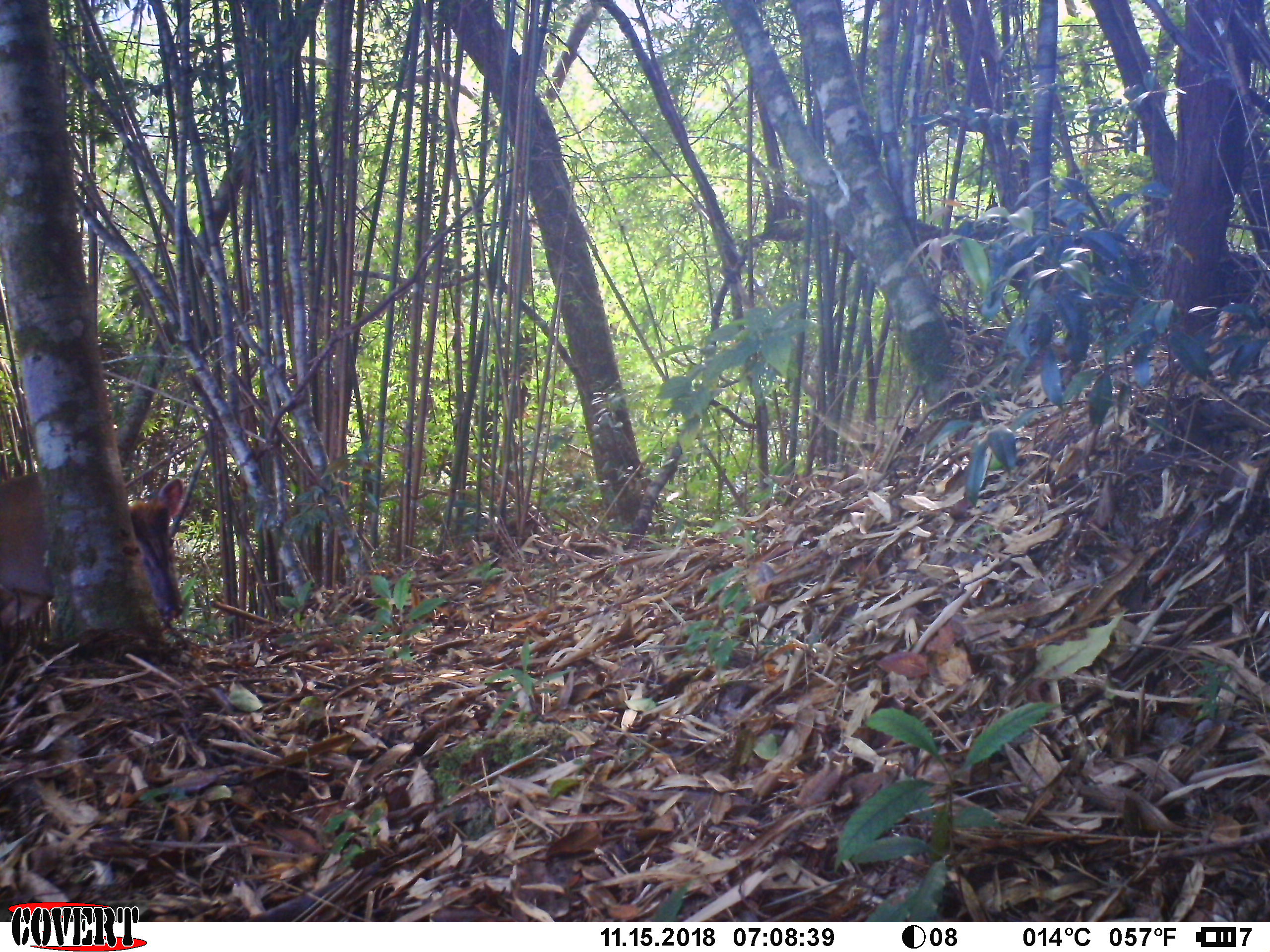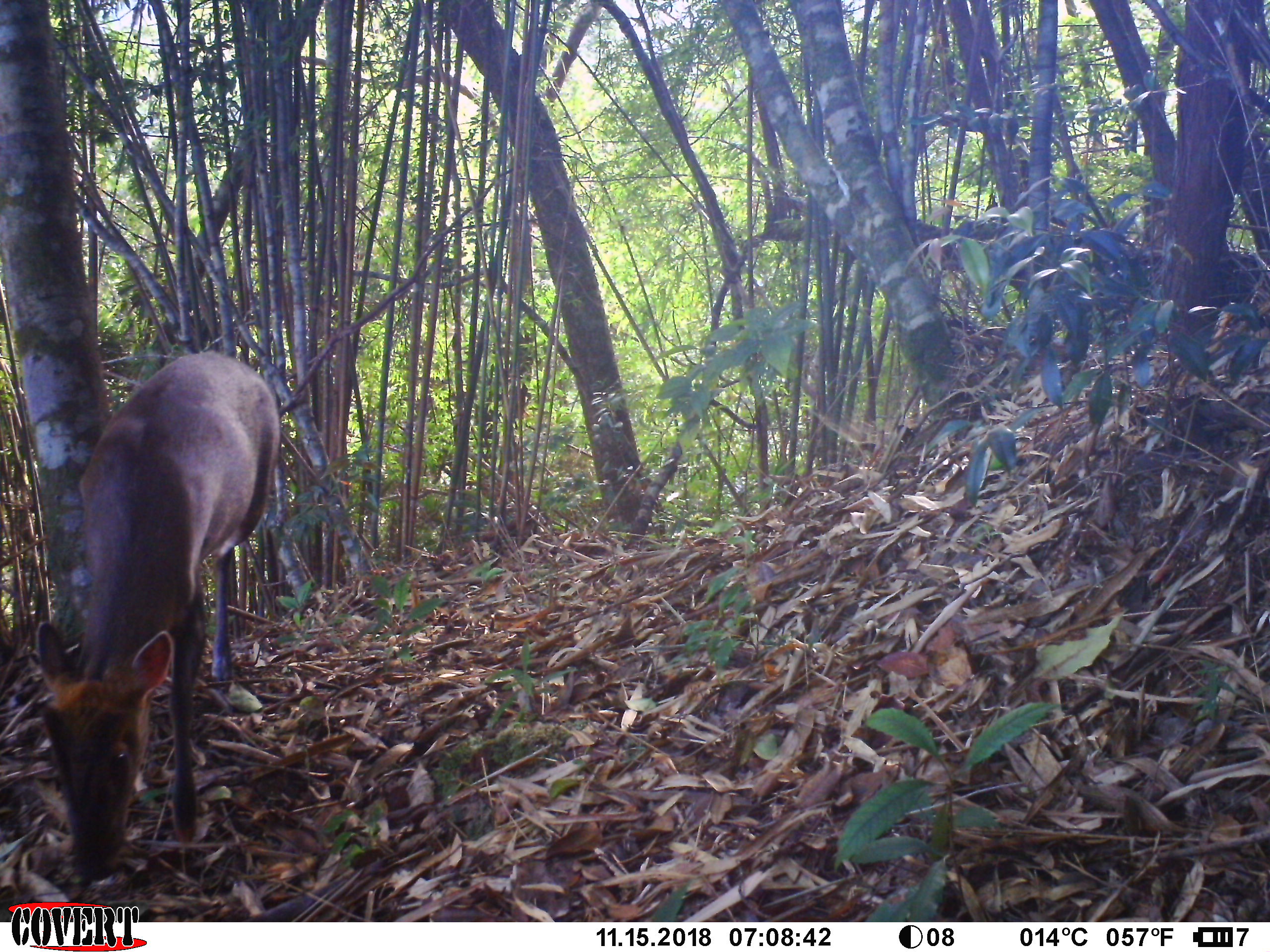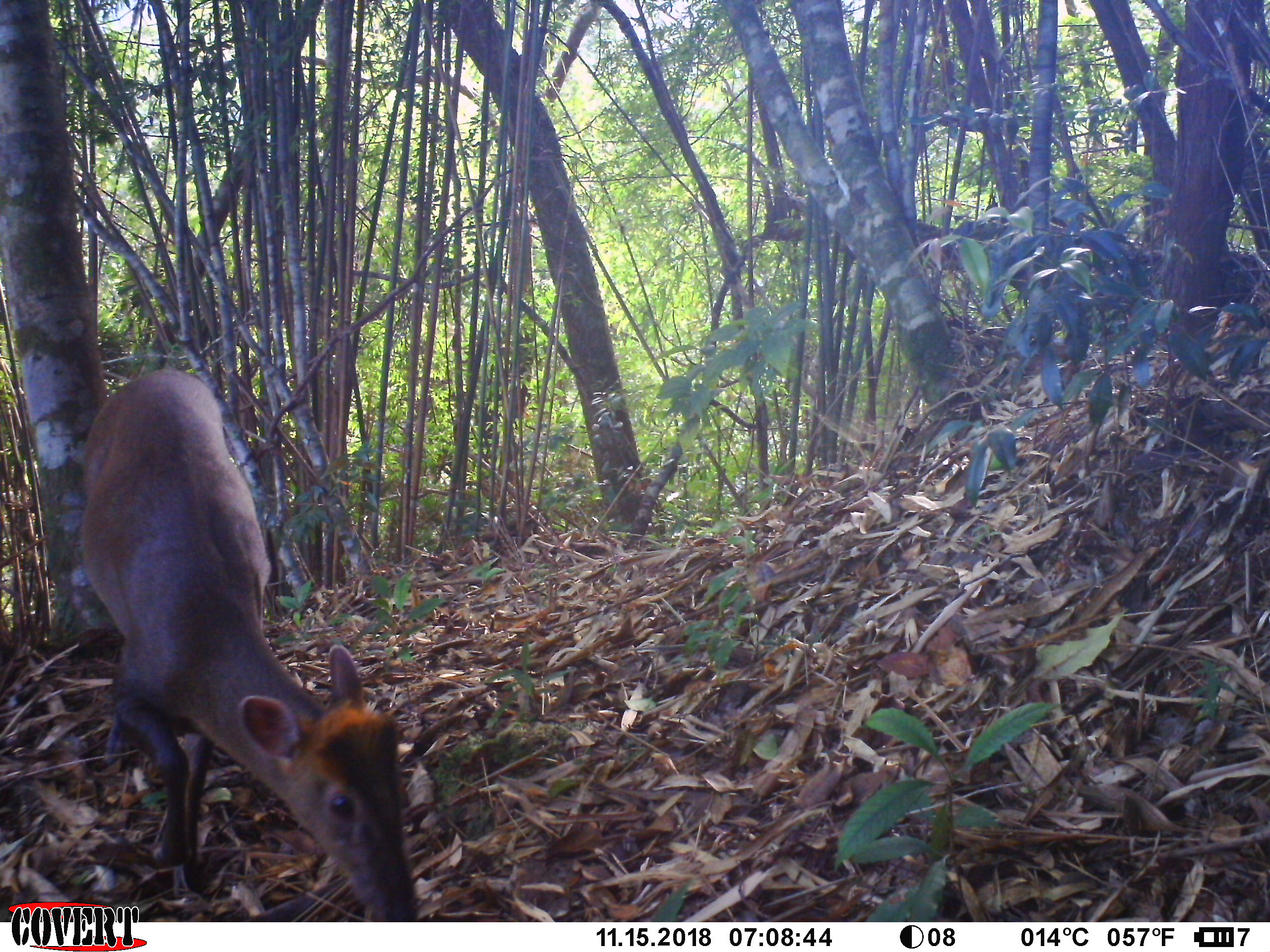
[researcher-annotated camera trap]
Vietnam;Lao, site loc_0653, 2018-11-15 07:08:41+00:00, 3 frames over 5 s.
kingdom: Animalia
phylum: Chordata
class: Mammalia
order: Artiodactyla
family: Cervidae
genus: Muntiacus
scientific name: Muntiacus rooseveltorum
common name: roosevelt's muntjac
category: roosevelts muntjac group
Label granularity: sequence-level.